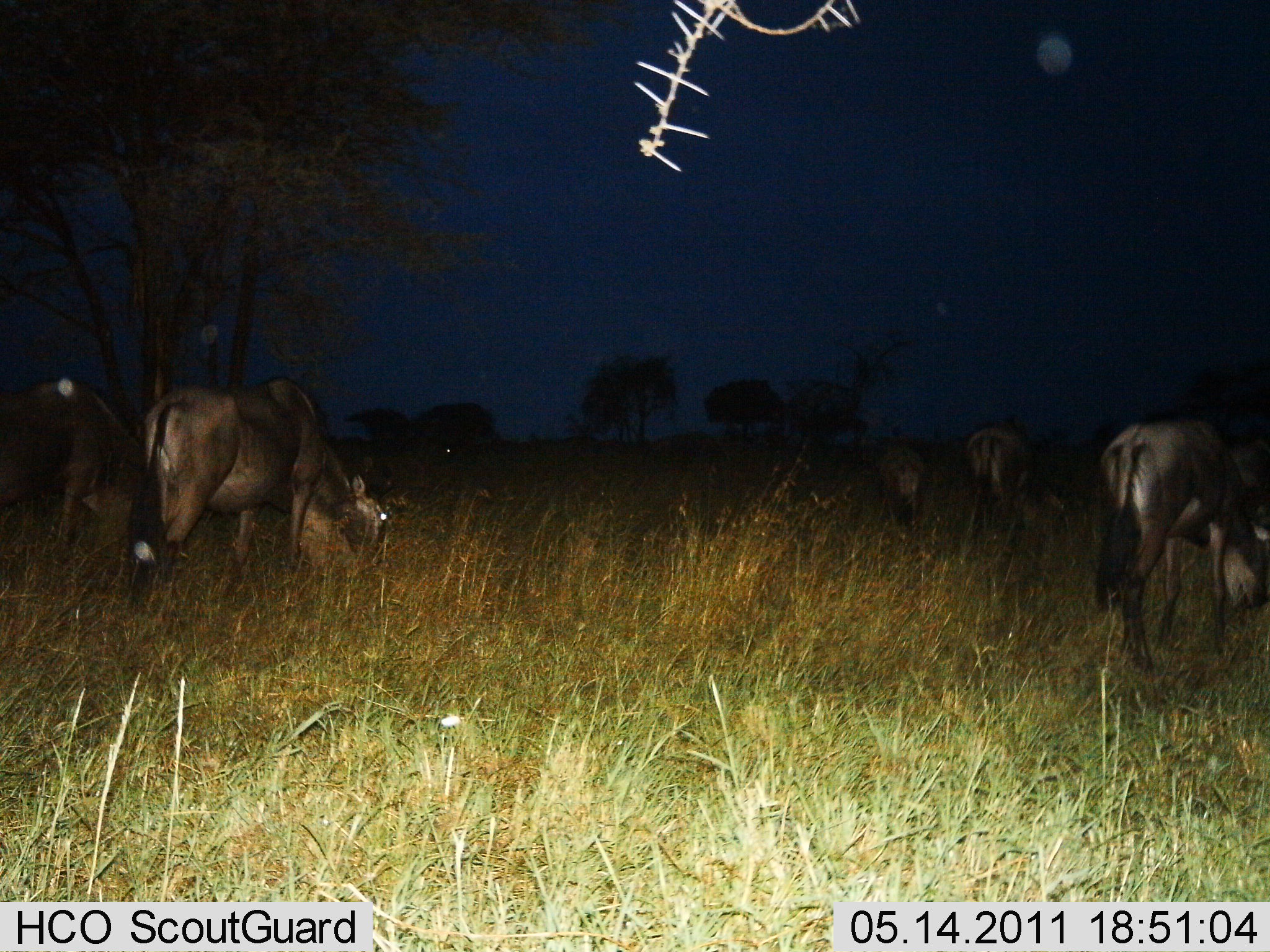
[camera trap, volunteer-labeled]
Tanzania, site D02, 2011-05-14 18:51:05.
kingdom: Animalia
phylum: Chordata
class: Mammalia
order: Artiodactyla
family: Bovidae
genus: Connochaetes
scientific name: Connochaetes taurinus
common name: blue wildebeest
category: wildebeest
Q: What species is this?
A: Wildebeest (blue wildebeest) (Connochaetes taurinus).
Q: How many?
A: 5.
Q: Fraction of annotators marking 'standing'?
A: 46%.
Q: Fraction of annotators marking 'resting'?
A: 0%.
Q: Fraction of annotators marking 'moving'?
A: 0%.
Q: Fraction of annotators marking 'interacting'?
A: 0%.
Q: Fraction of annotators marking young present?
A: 0%.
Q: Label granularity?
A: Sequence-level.